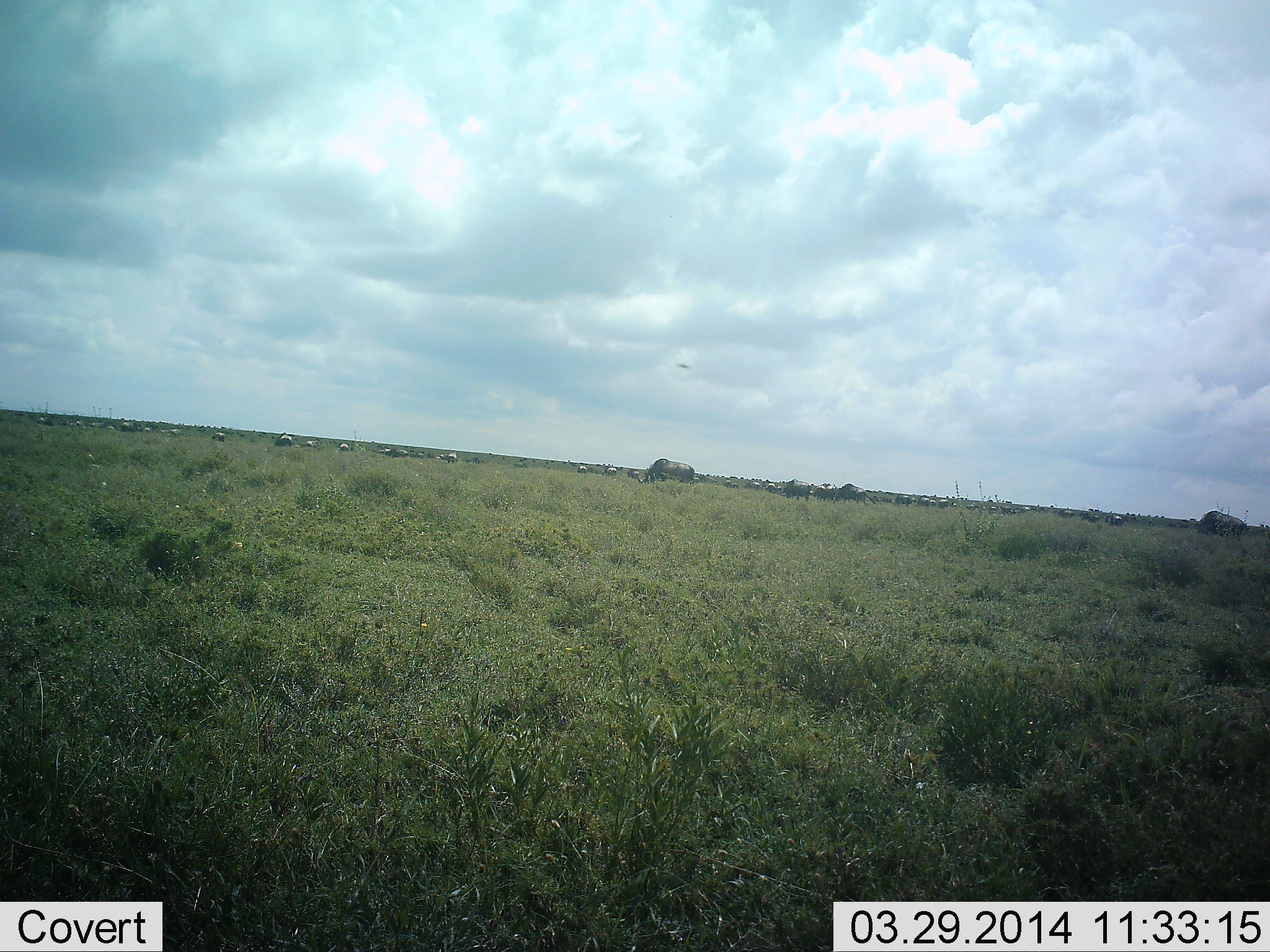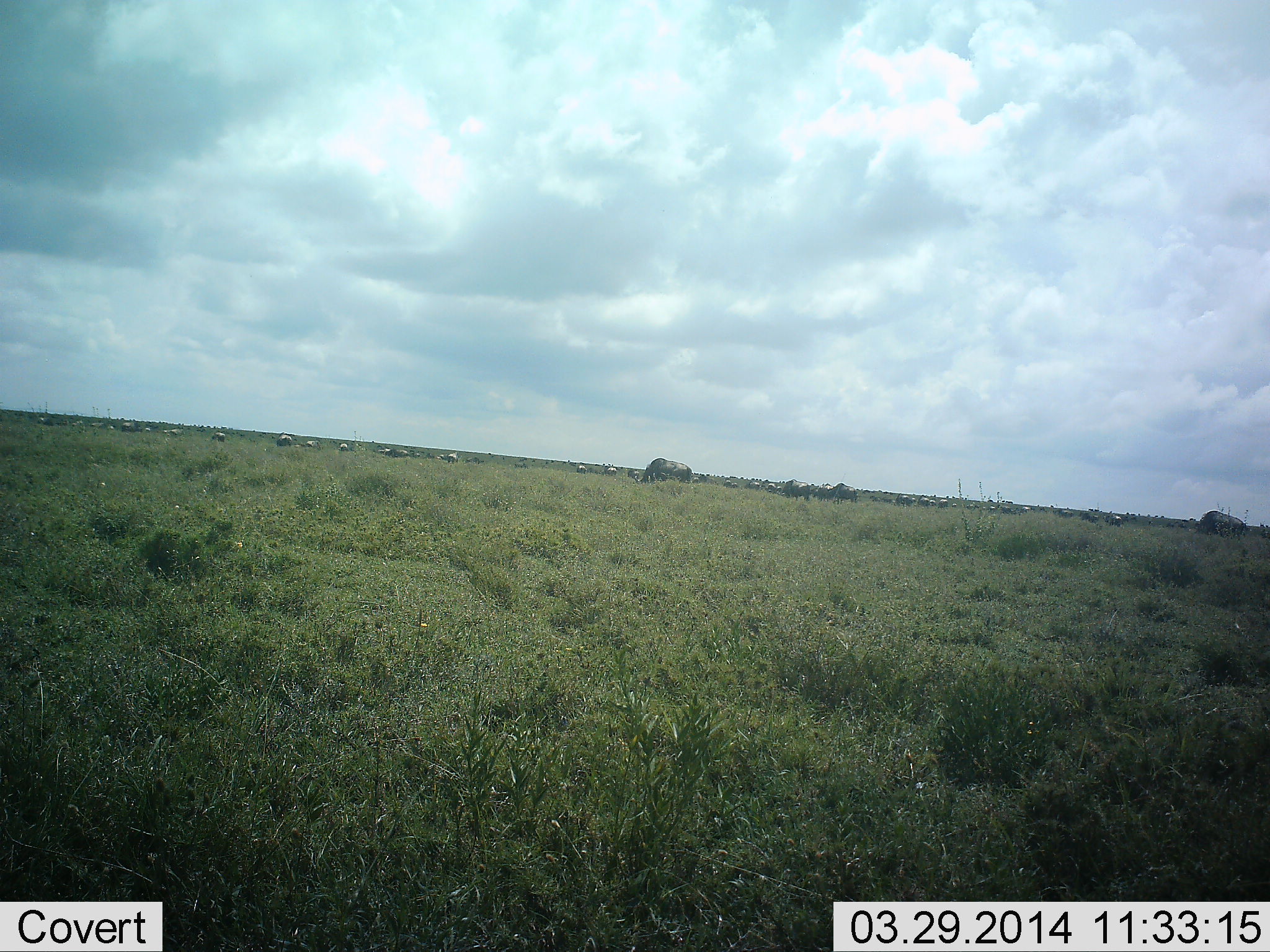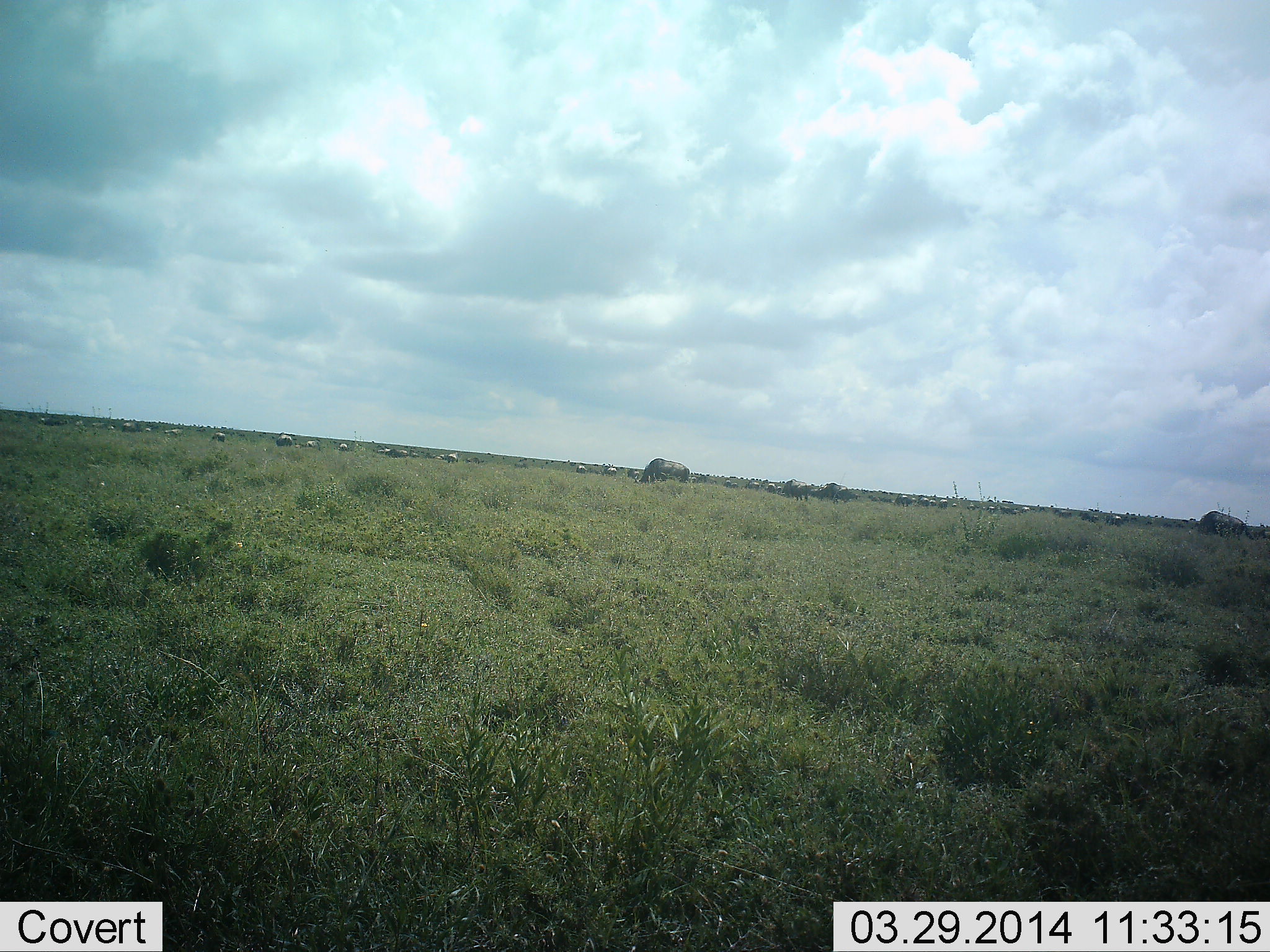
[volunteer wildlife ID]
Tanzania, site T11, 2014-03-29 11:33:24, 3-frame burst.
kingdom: Animalia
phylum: Chordata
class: Mammalia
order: Artiodactyla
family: Bovidae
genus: Connochaetes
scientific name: Connochaetes taurinus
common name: blue wildebeest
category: wildebeest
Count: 11-50.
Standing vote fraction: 20%.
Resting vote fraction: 0%.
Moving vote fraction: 10%.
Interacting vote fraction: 0%.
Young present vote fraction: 0%.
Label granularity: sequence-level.